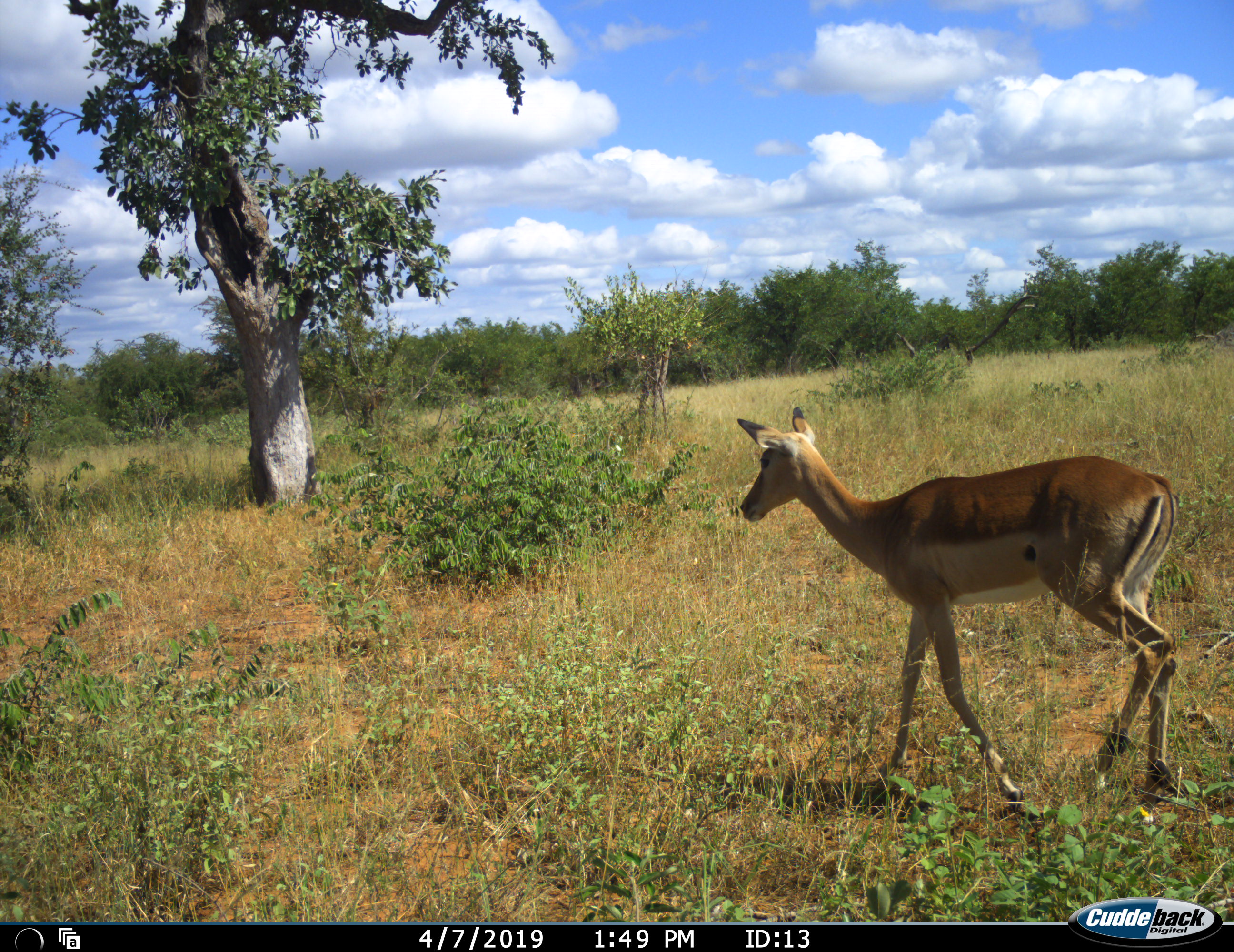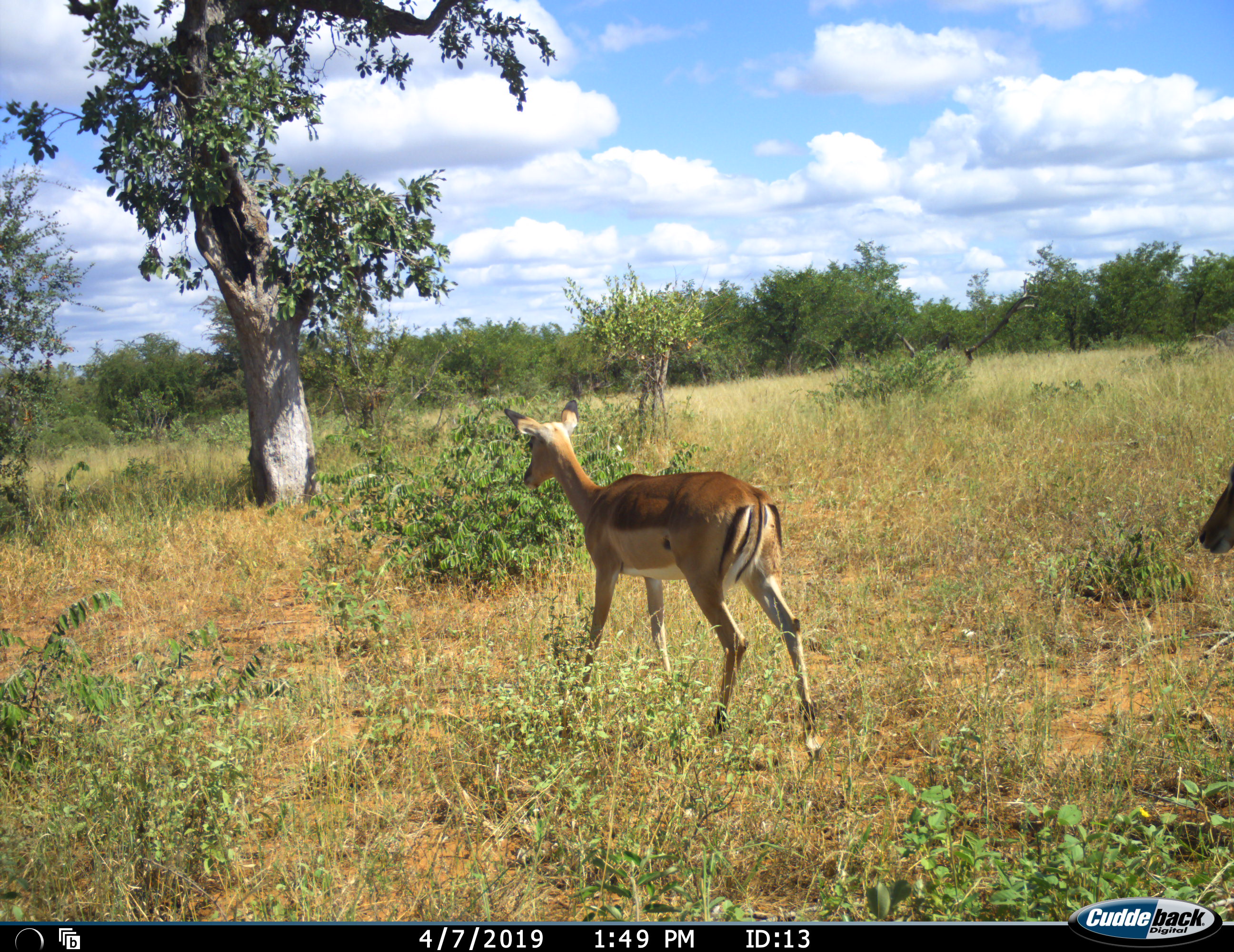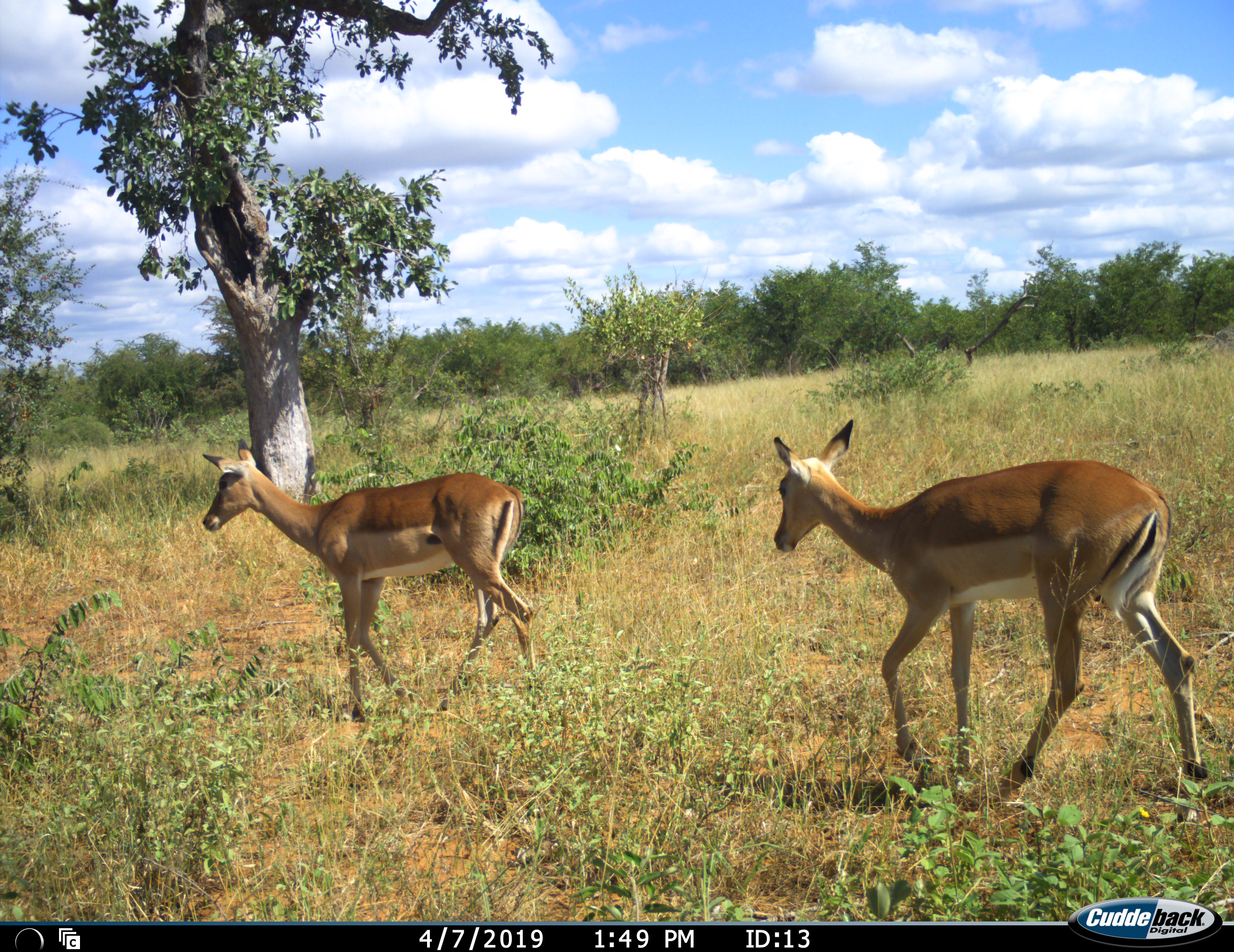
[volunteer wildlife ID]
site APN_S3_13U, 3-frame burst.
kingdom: Animalia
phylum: Chordata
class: Mammalia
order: Artiodactyla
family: Bovidae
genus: Aepyceros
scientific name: Aepyceros melampus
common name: impala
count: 2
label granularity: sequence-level